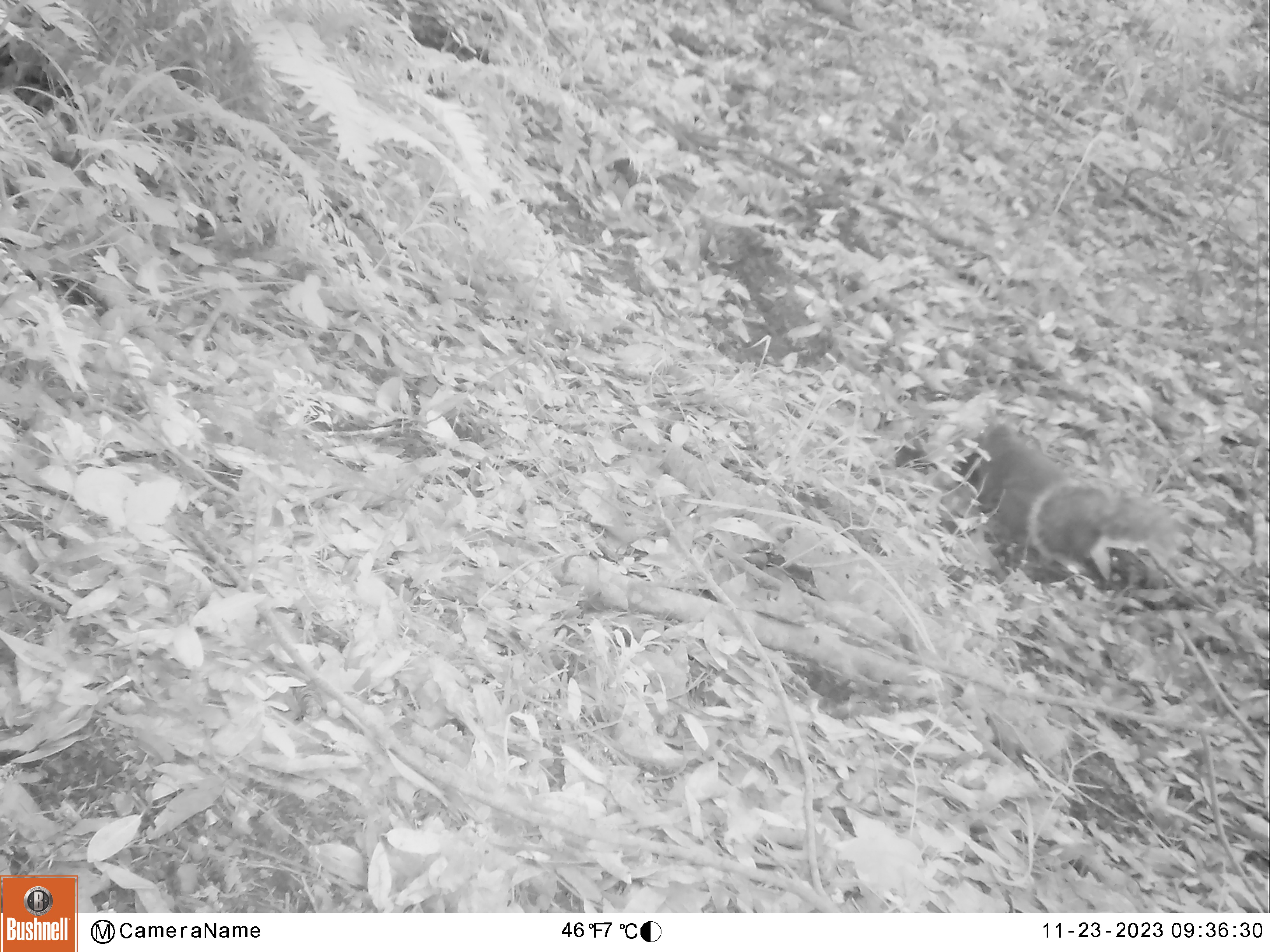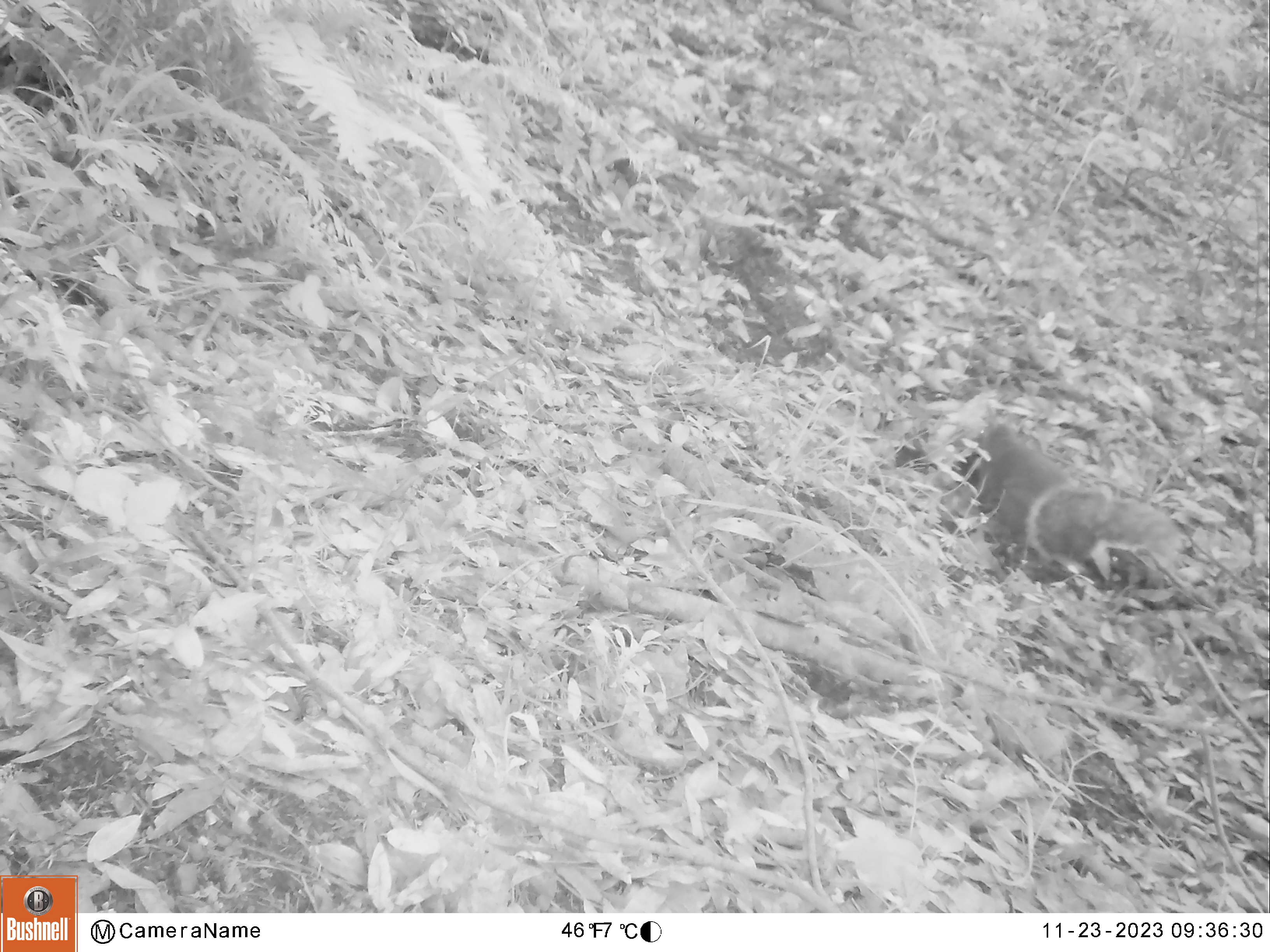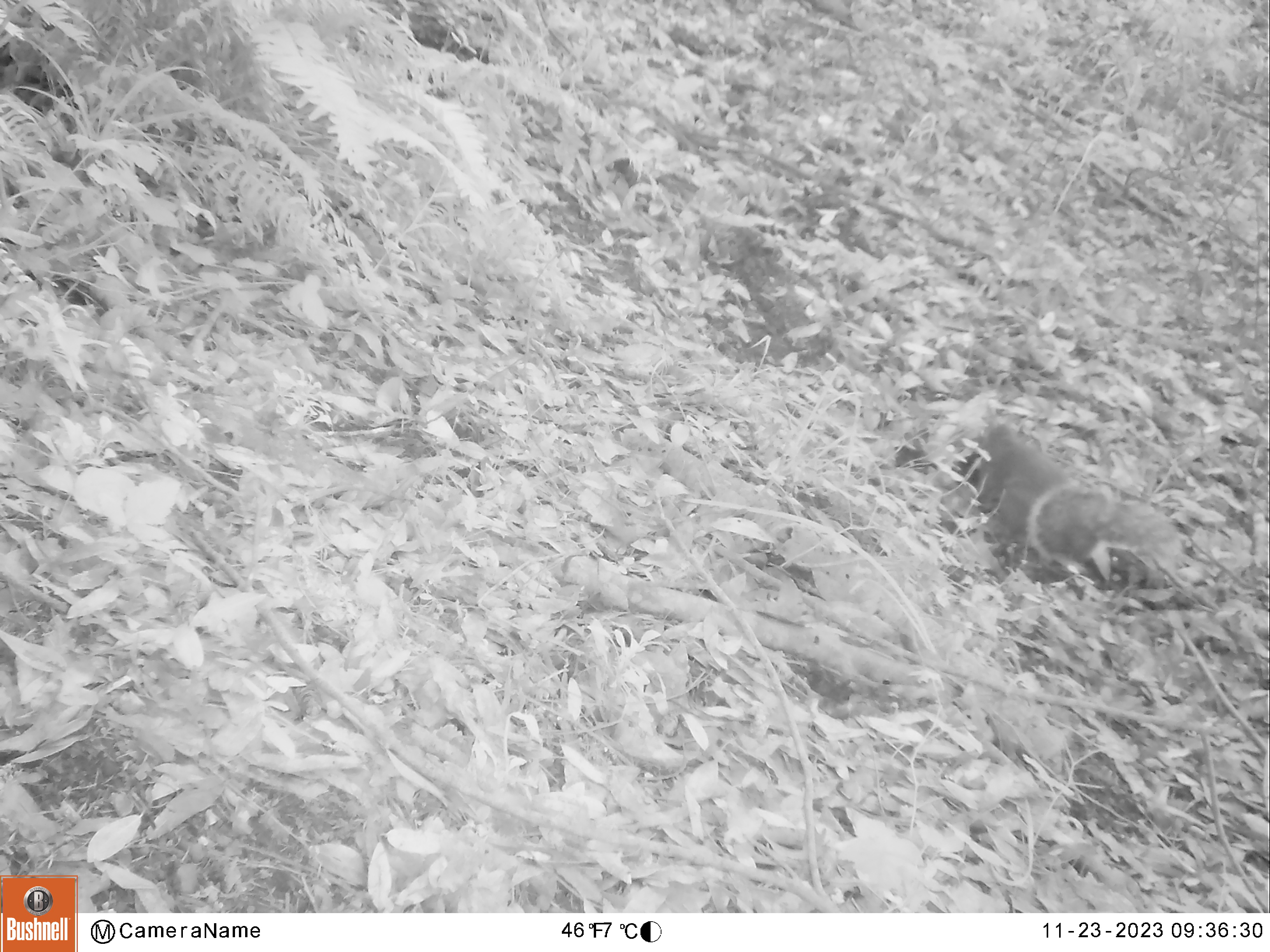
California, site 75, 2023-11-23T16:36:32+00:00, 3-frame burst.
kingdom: Animalia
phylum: Chordata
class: Mammalia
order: Rodentia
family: Sciuridae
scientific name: Sciuridae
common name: squirrel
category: unknown squirrel